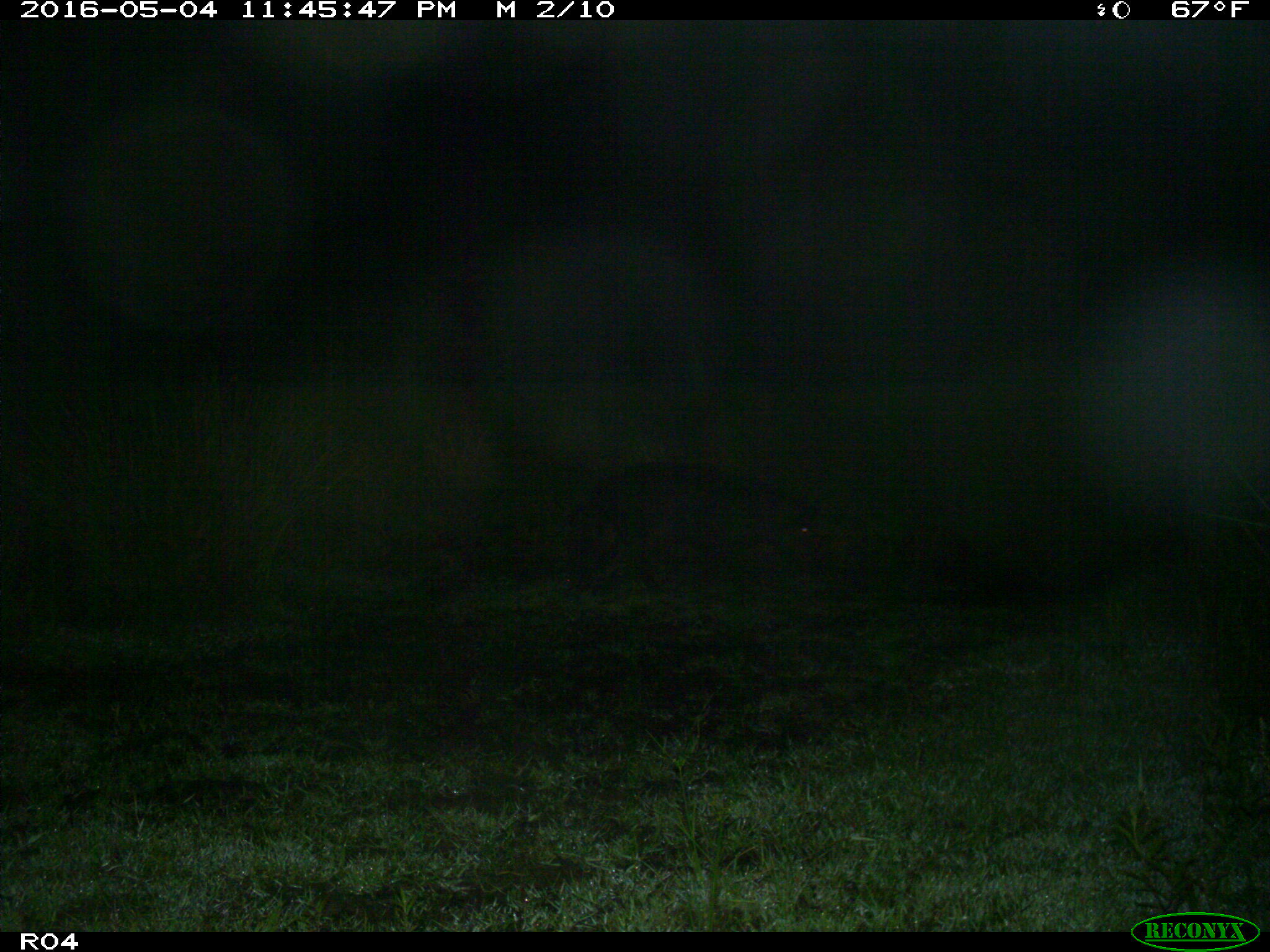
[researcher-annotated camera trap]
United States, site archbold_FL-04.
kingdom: Animalia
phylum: Chordata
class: Mammalia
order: Artiodactyla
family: Suidae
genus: Sus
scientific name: Sus scrofa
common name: wild boar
Sus scrofa (wild boar).